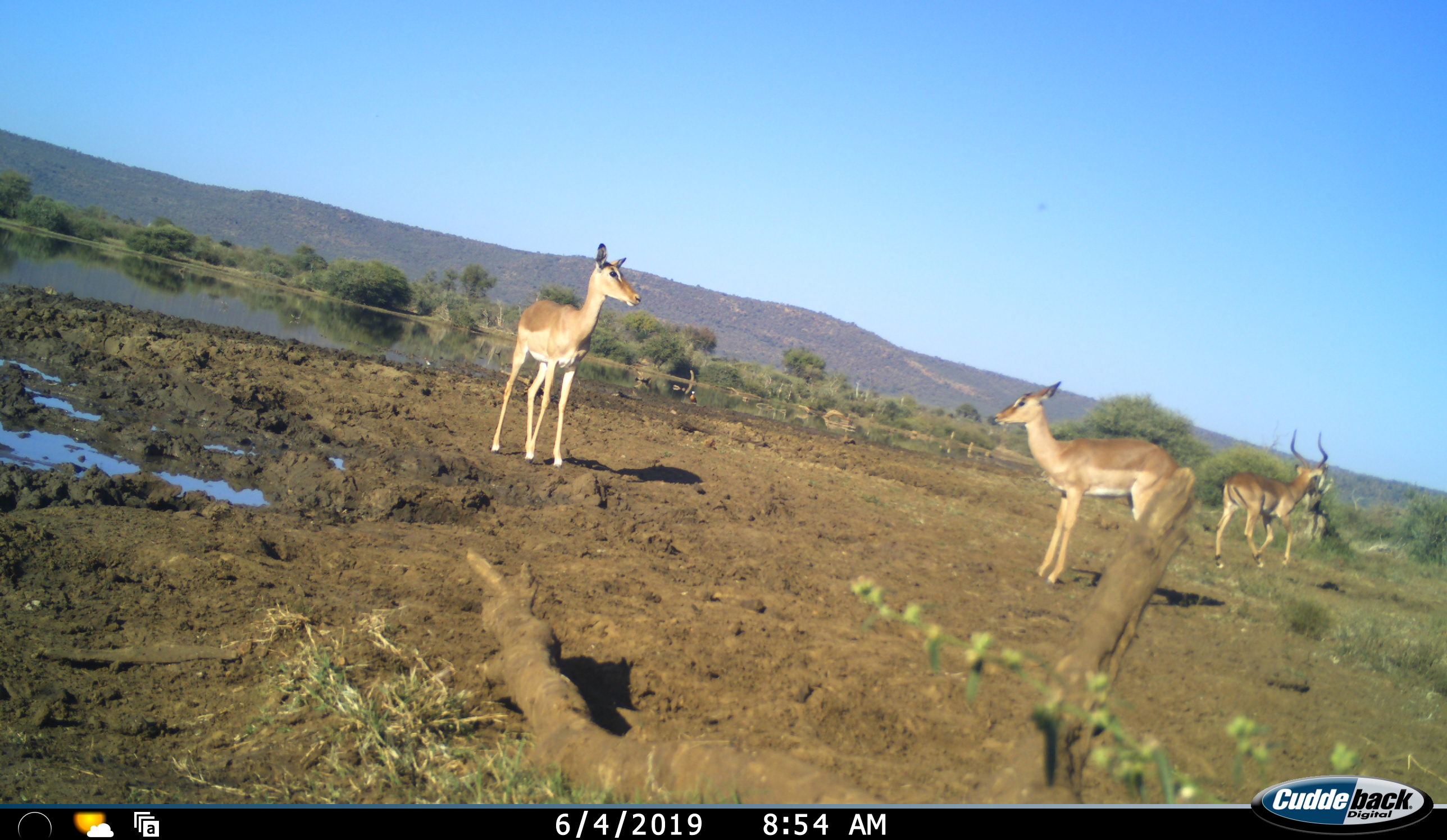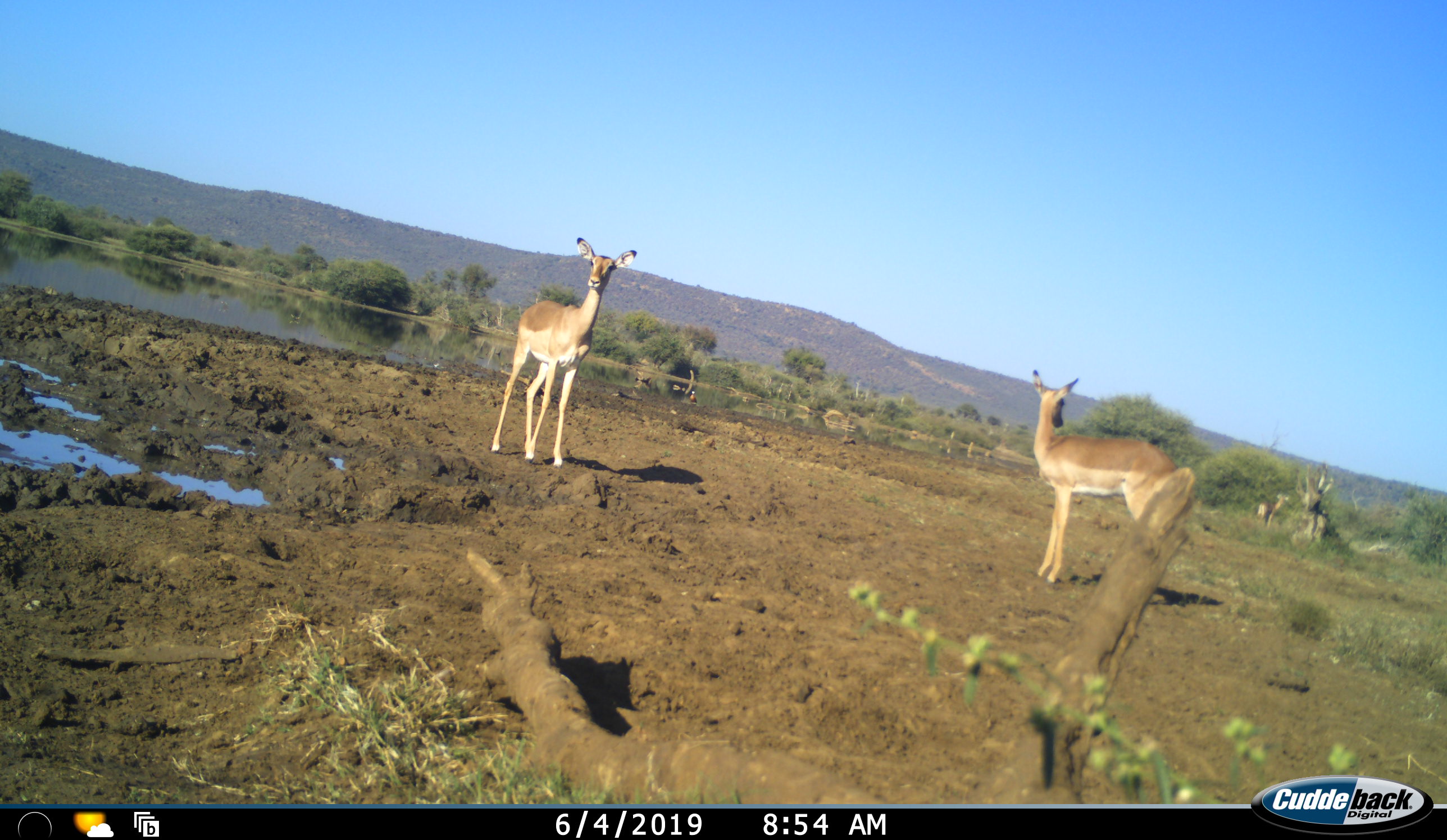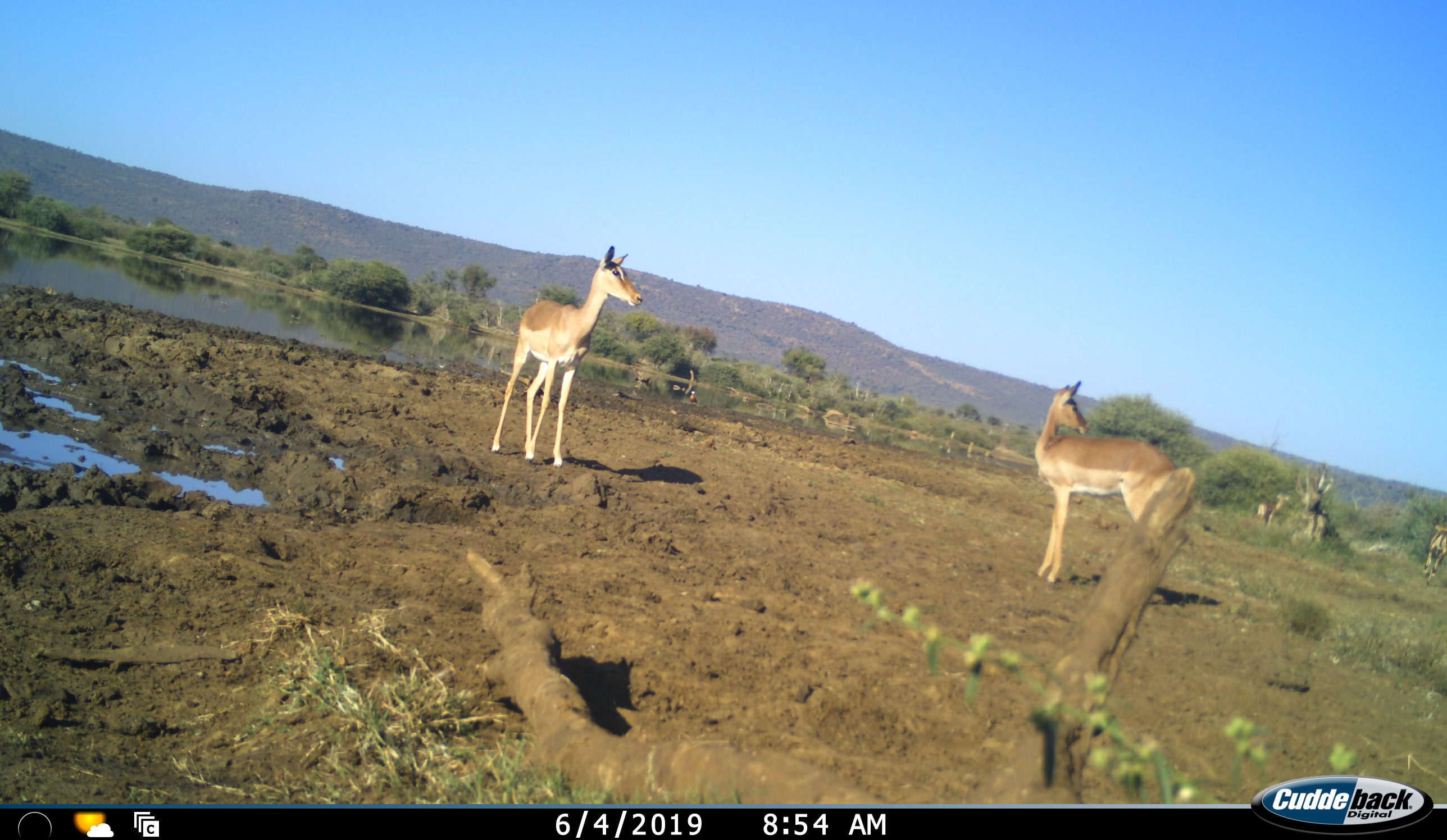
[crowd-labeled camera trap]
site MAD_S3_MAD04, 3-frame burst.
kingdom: Animalia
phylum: Chordata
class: Mammalia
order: Artiodactyla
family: Bovidae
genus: Aepyceros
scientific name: Aepyceros melampus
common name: impala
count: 4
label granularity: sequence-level